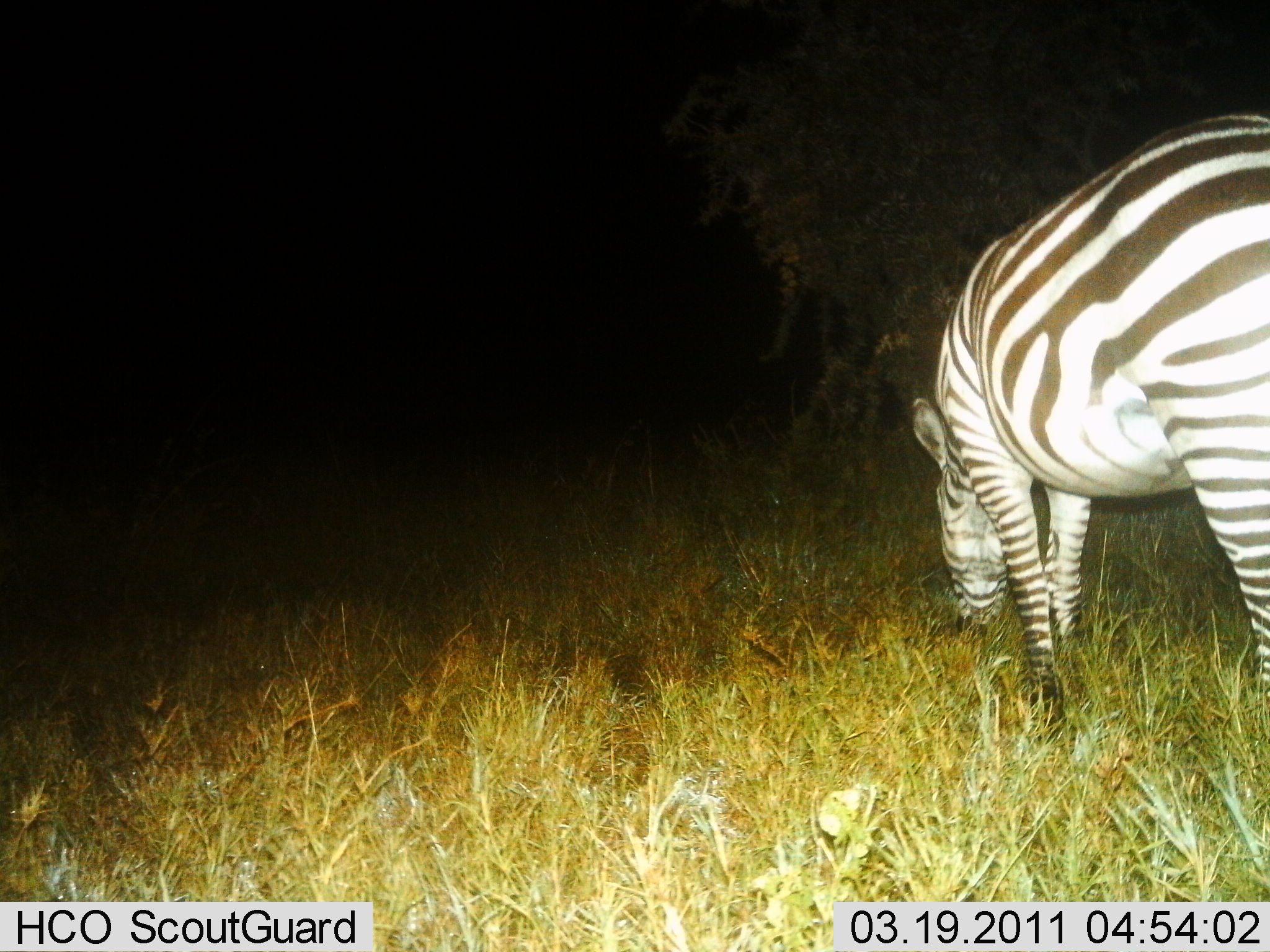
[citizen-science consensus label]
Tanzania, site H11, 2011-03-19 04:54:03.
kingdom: Animalia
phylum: Chordata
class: Mammalia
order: Perissodactyla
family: Equidae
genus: Equus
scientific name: Equus quagga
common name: plains zebra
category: zebra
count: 1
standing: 17%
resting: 0%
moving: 0%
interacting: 0%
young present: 0%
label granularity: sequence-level